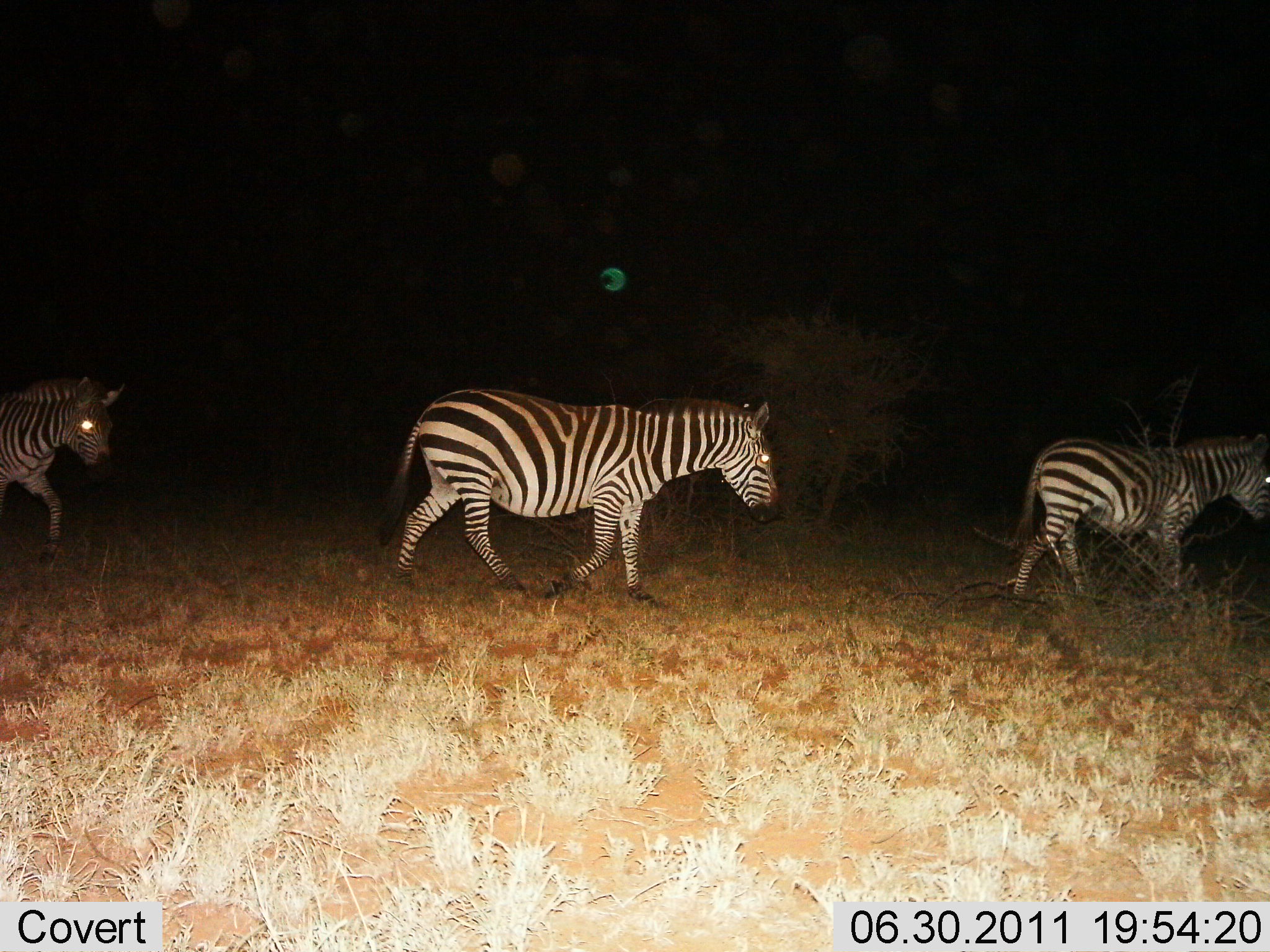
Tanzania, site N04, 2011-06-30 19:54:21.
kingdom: Animalia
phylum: Chordata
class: Mammalia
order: Perissodactyla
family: Equidae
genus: Equus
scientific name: Equus quagga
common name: plains zebra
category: zebra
Zebra (plains zebra) (Equus quagga), count 3. Behavior (volunteer vote fractions): standing 0%, resting 0%, moving 100%, interacting 0%. Young present (vote fraction): 0%. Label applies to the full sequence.